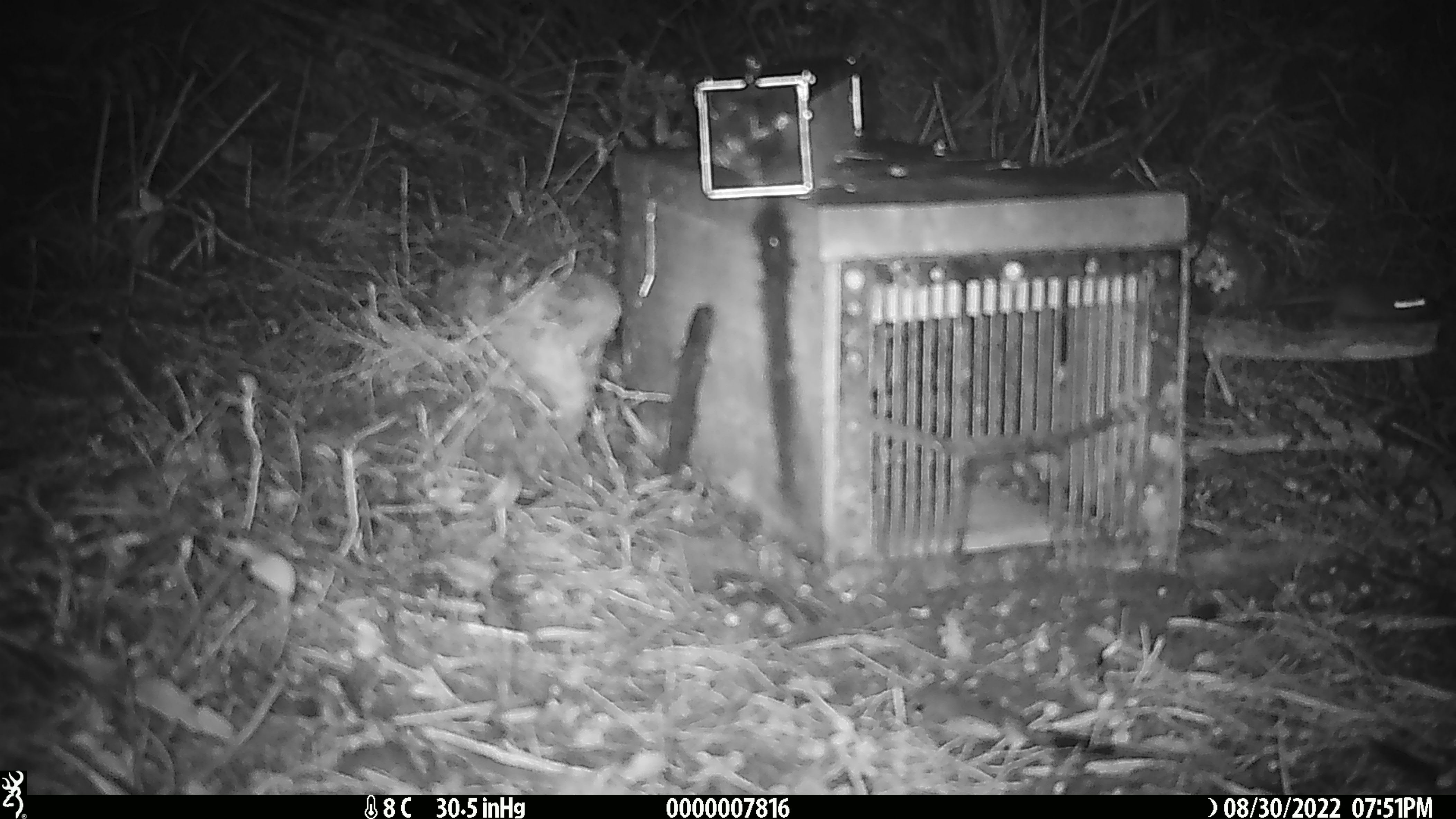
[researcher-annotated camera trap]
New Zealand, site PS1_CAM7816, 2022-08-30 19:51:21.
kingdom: Animalia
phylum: Chordata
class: Mammalia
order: Rodentia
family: Muridae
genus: Mus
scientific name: Mus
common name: mouse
Mouse (Mus).